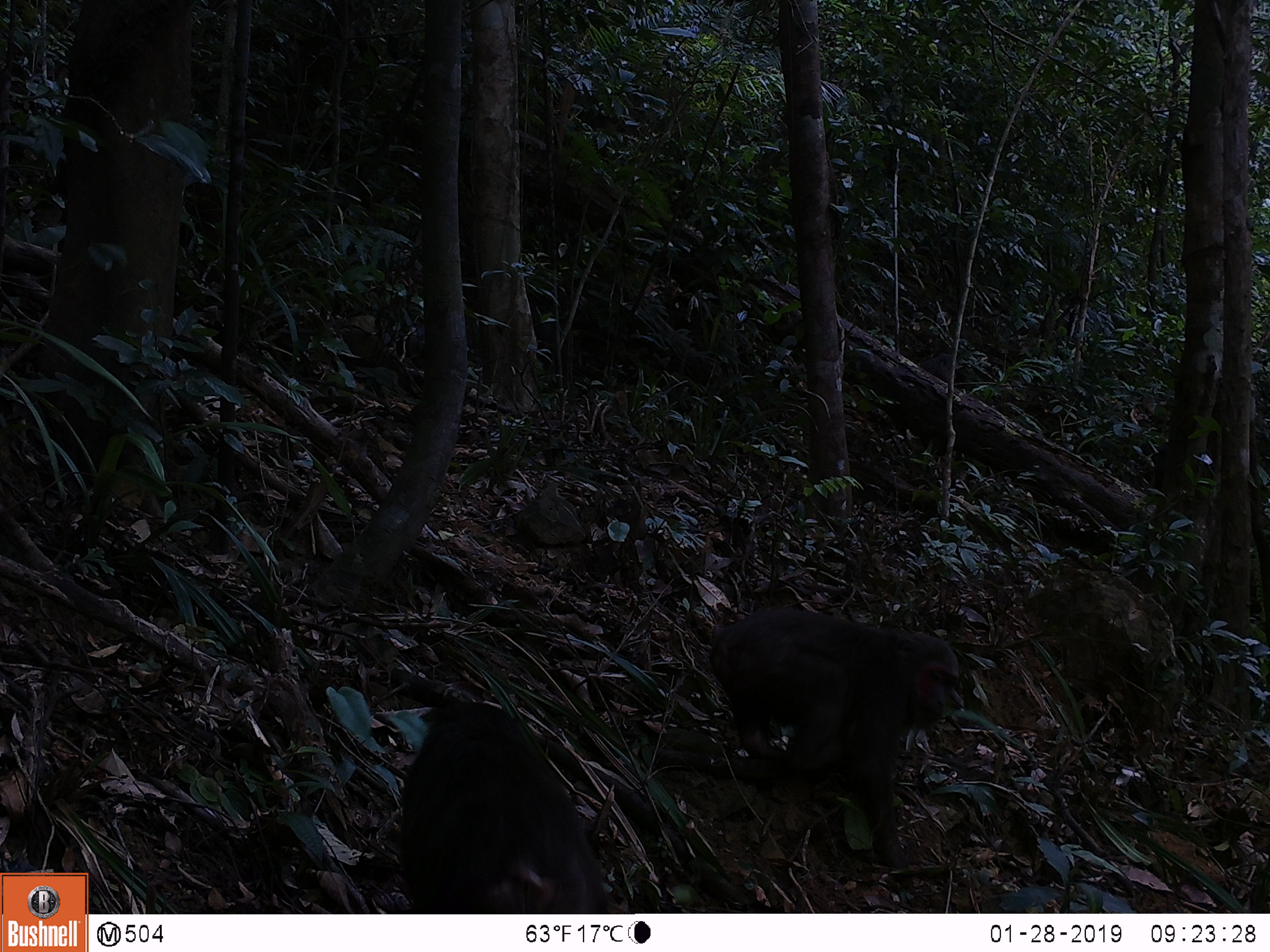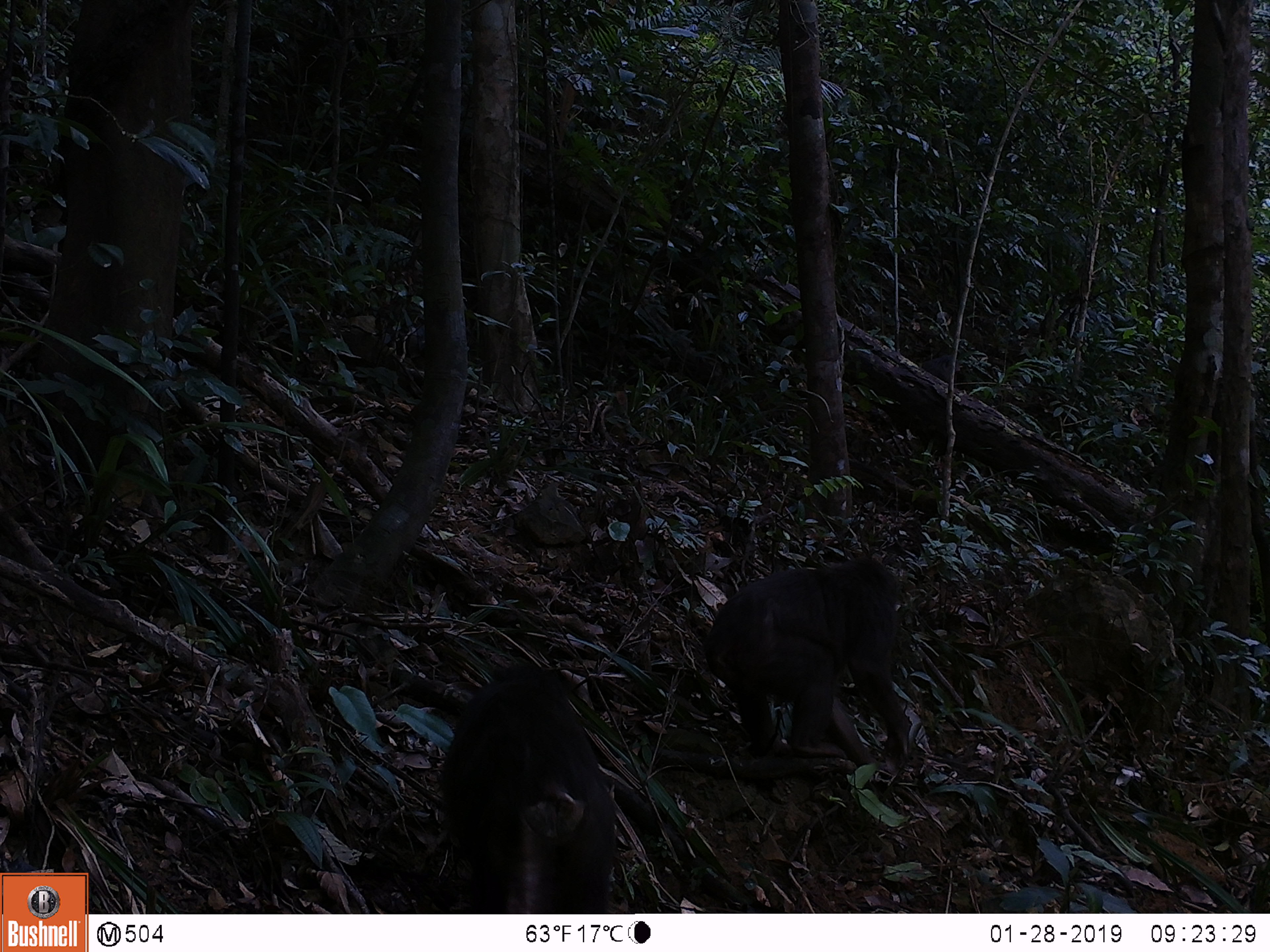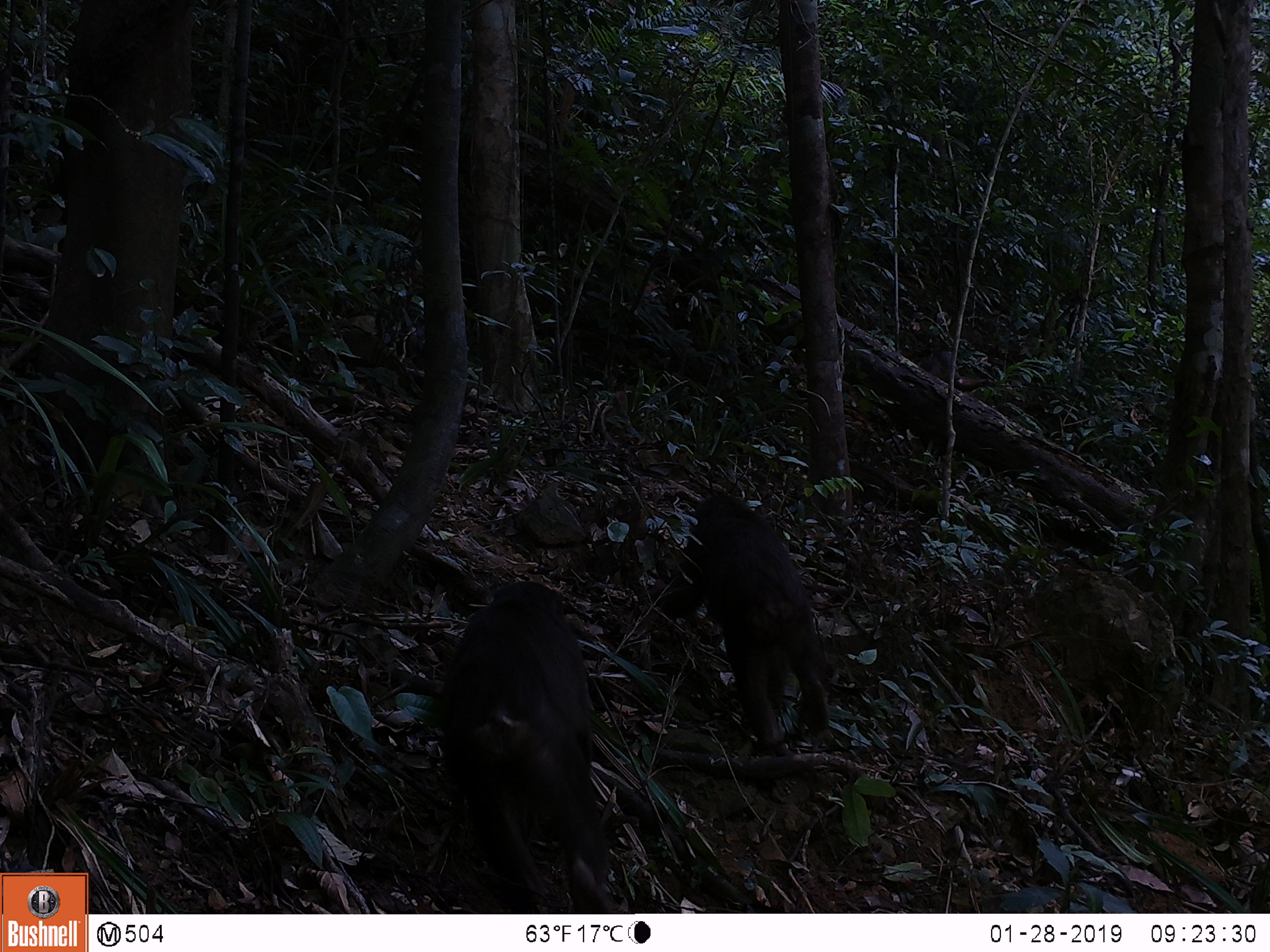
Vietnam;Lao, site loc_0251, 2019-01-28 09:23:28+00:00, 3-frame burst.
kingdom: Animalia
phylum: Chordata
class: Mammalia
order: Primates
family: Cercopithecidae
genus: Macaca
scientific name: Macaca arctoides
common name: stump-tailed macaque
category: stump tailed macaque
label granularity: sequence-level